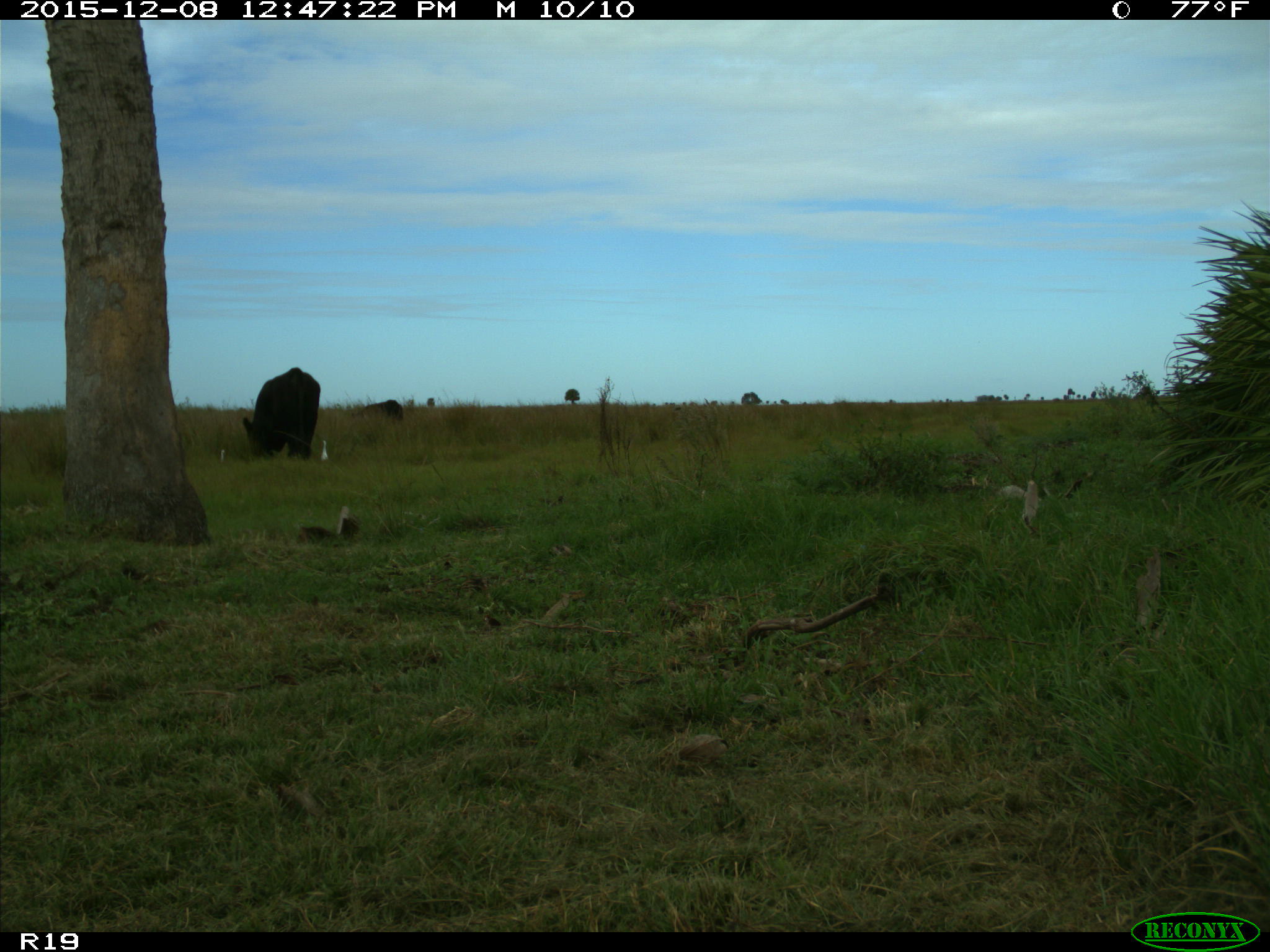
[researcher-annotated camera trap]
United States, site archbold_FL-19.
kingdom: Animalia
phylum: Chordata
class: Mammalia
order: Artiodactyla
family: Bovidae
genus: Bos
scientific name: Bos taurus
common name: domestic cow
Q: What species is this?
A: Bos taurus (domestic cow).